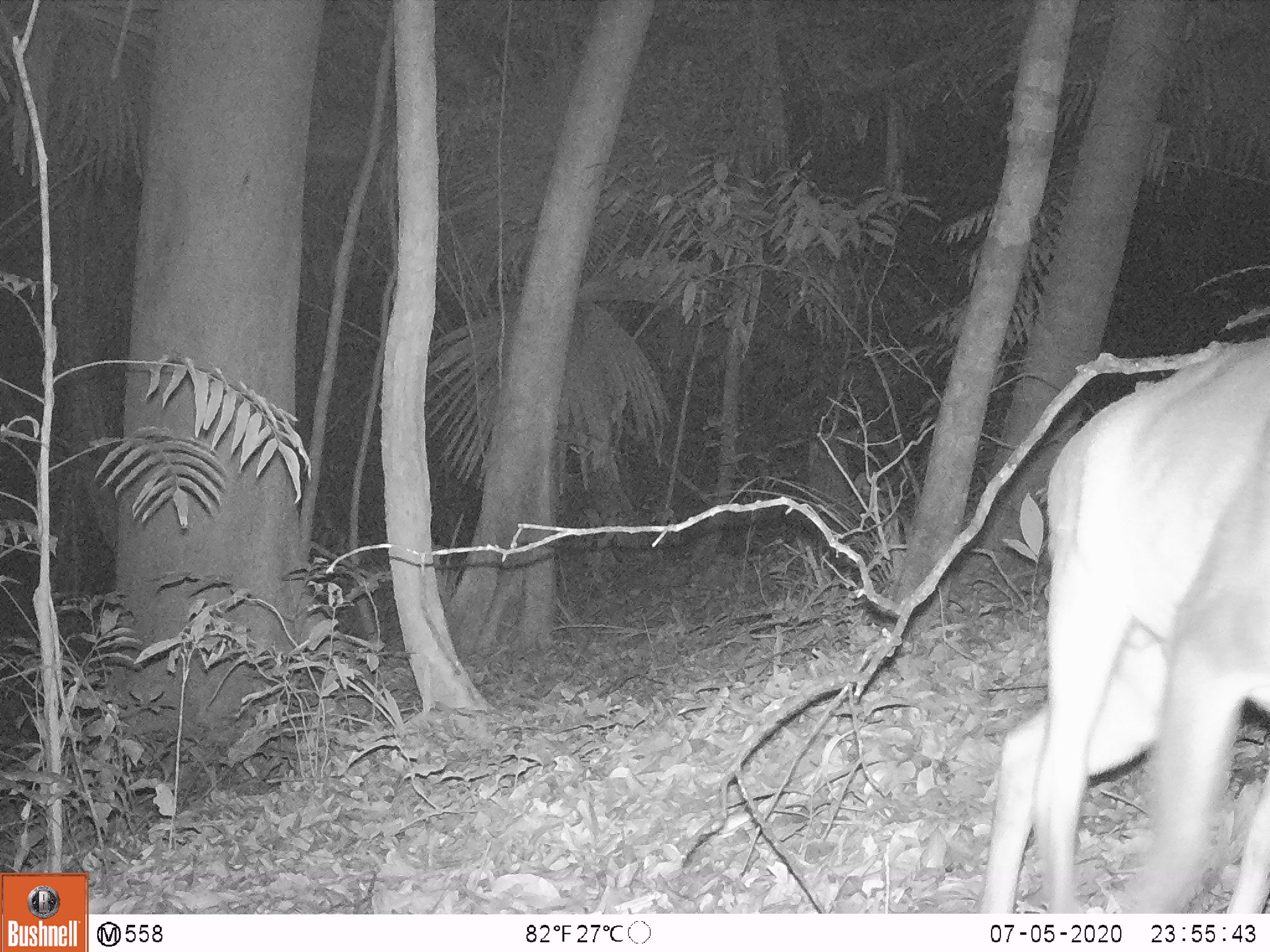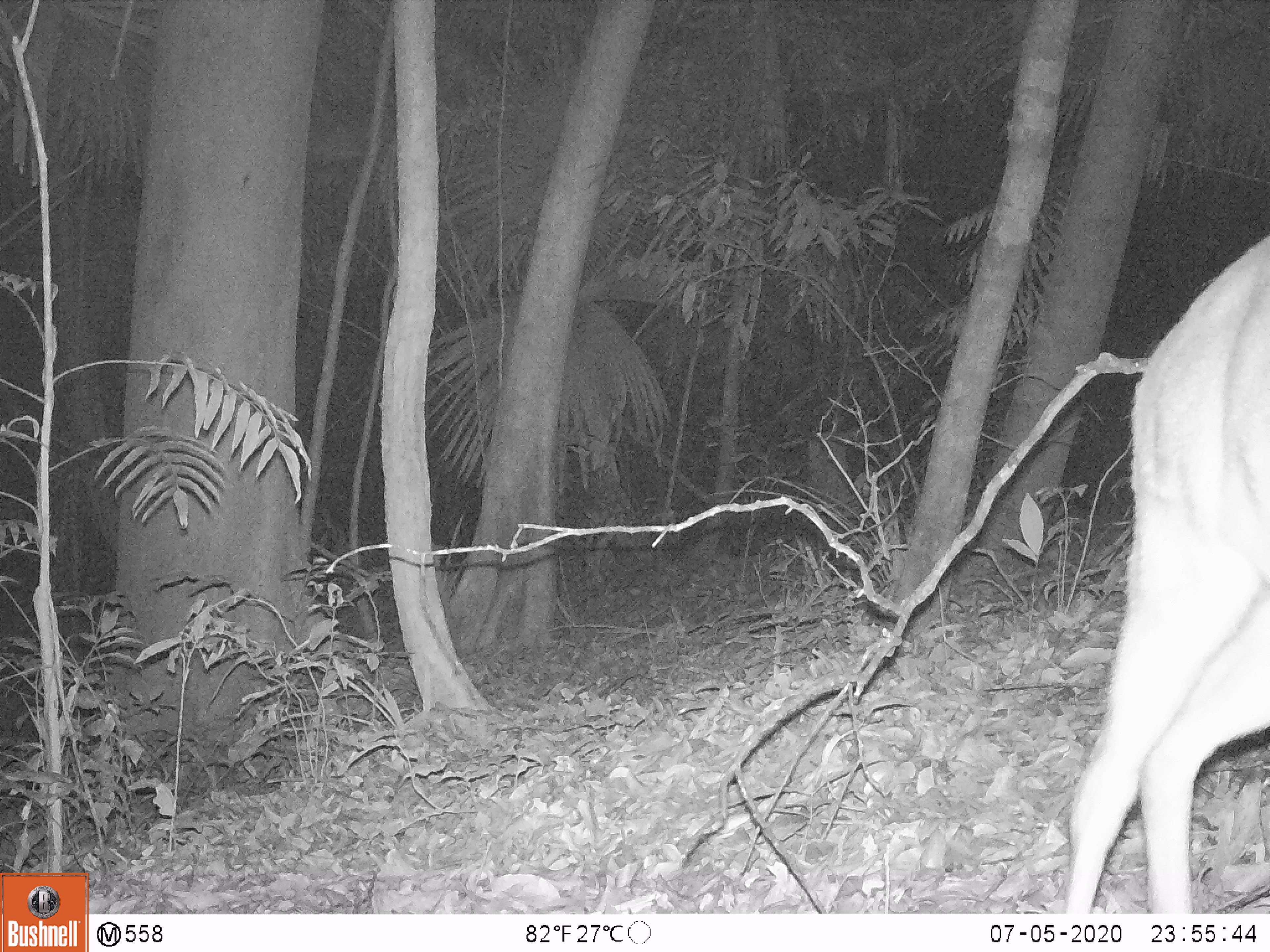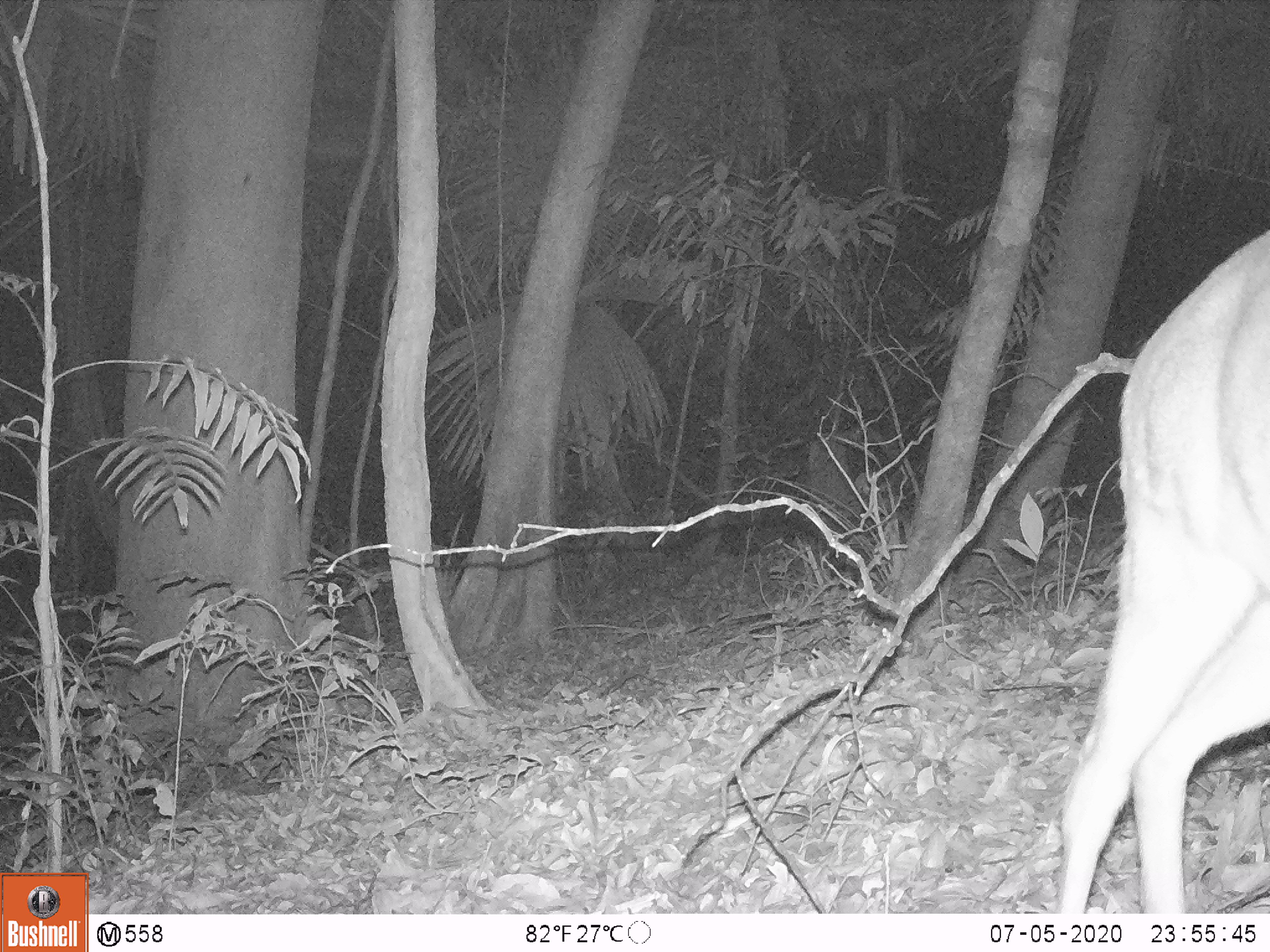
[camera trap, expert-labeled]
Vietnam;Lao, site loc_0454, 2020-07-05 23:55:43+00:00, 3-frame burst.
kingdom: Animalia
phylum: Chordata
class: Mammalia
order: Artiodactyla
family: Cervidae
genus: Muntiacus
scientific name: Muntiacus vuquangensis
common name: large-antlered muntjac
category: large antlered muntjac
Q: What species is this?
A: Large antlered muntjac (large-antlered muntjac) (Muntiacus vuquangensis).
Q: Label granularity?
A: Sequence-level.